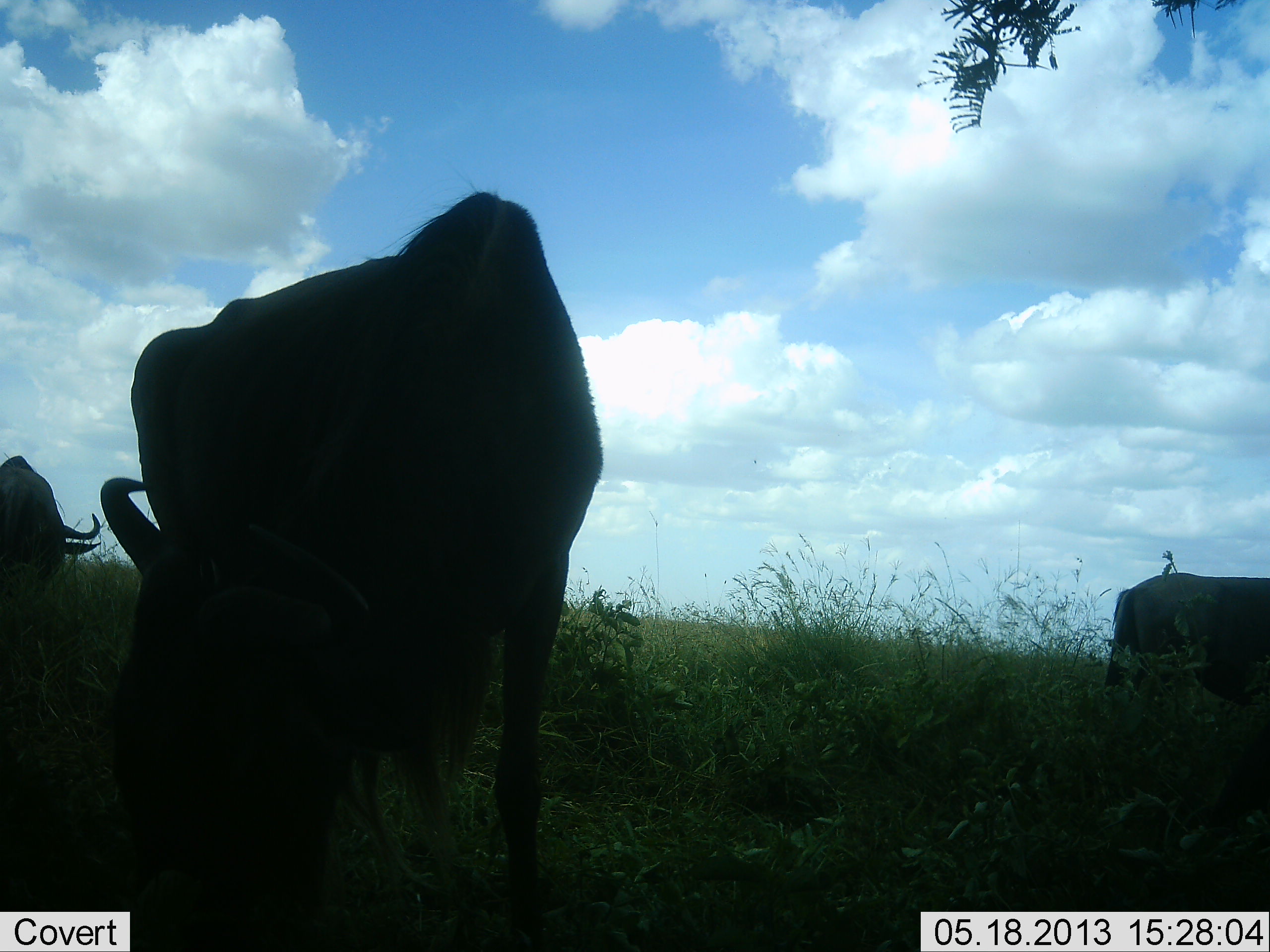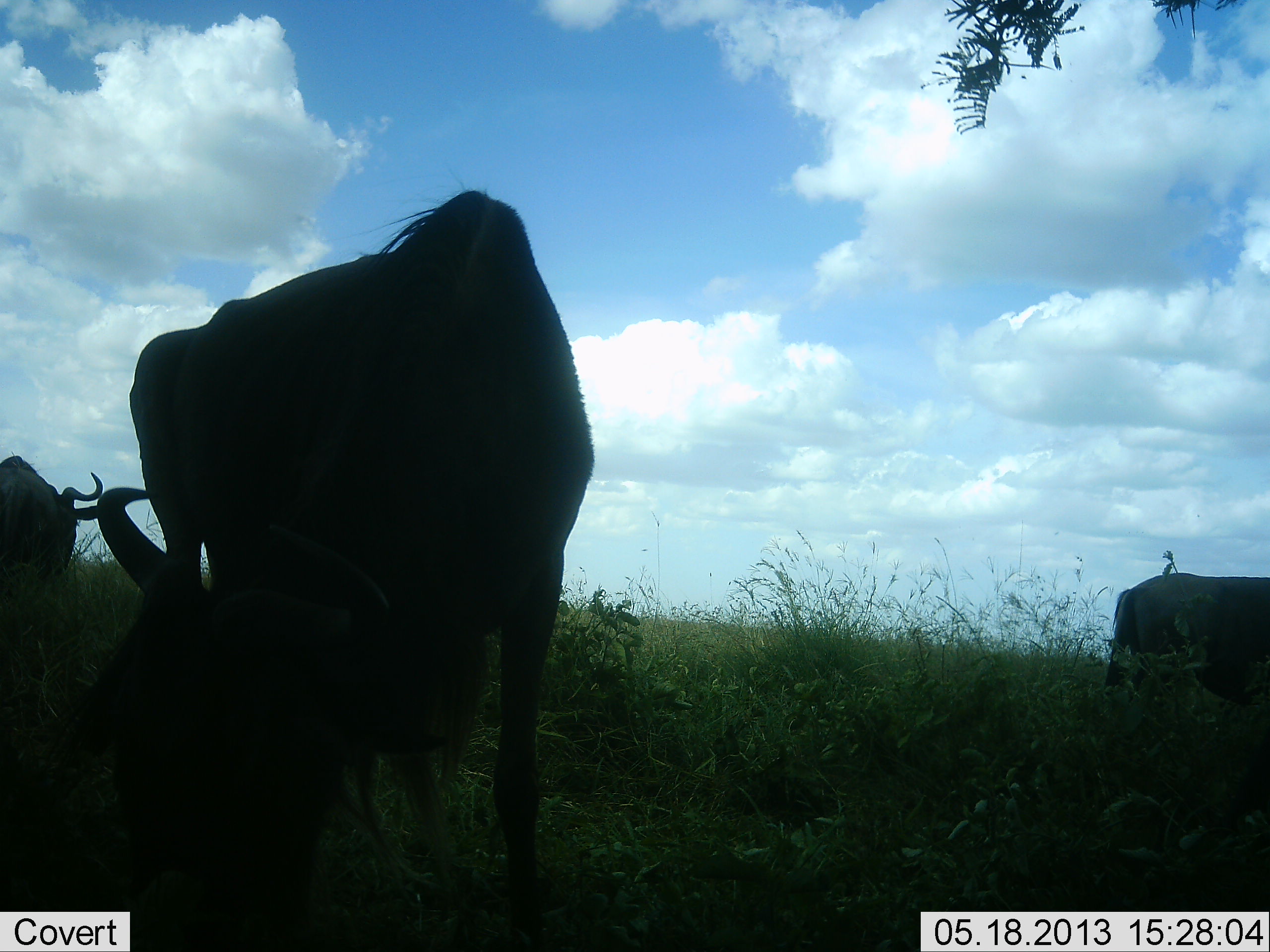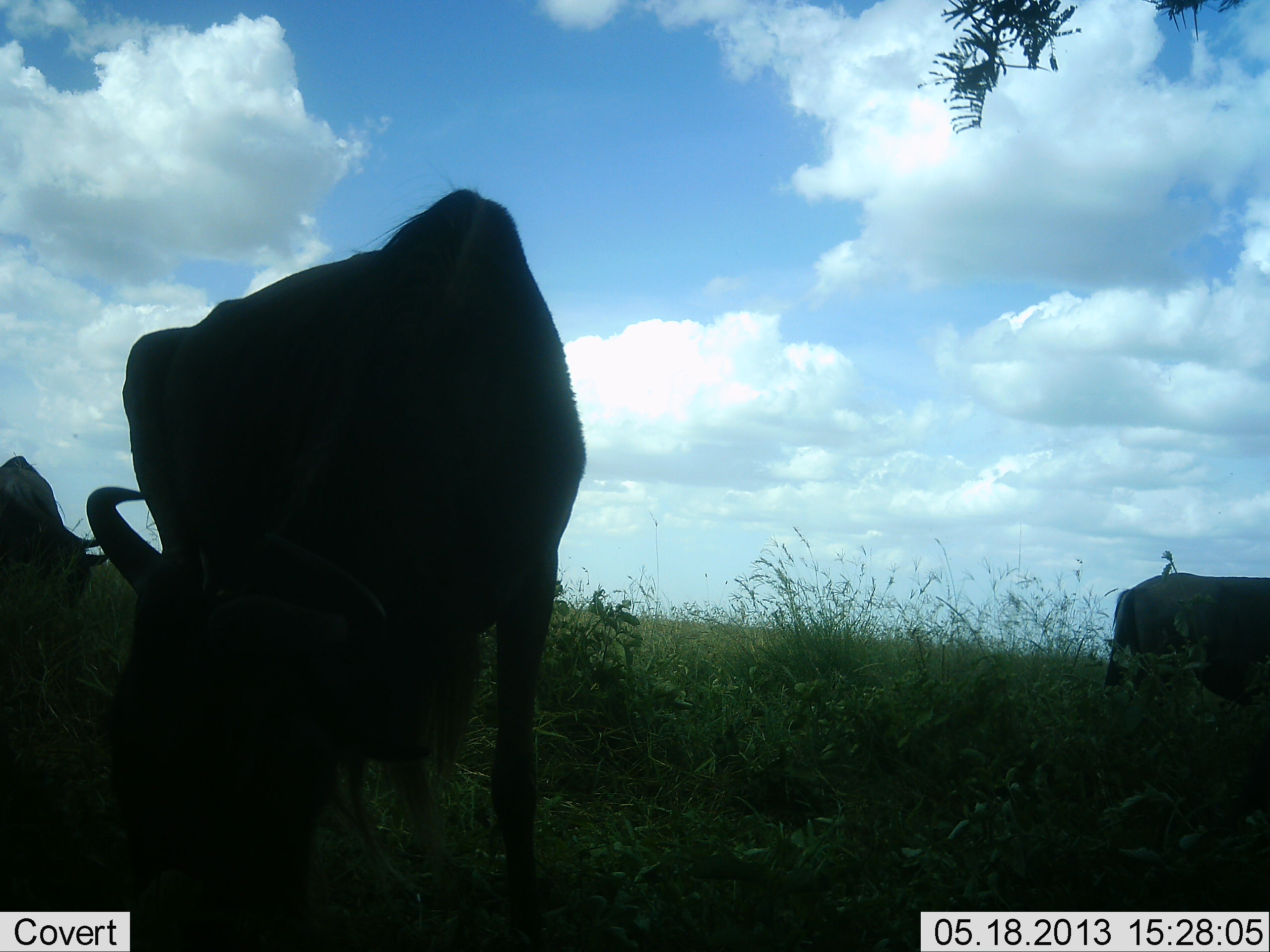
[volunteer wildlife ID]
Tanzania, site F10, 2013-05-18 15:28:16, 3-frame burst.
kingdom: Animalia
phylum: Chordata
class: Mammalia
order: Artiodactyla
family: Bovidae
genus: Connochaetes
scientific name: Connochaetes taurinus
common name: blue wildebeest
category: wildebeest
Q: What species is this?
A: Wildebeest (blue wildebeest) (Connochaetes taurinus).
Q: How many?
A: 3.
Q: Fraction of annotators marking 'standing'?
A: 34%.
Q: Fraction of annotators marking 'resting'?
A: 0%.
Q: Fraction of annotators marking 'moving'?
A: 3%.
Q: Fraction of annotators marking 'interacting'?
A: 0%.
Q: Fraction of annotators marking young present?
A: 0%.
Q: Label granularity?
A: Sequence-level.